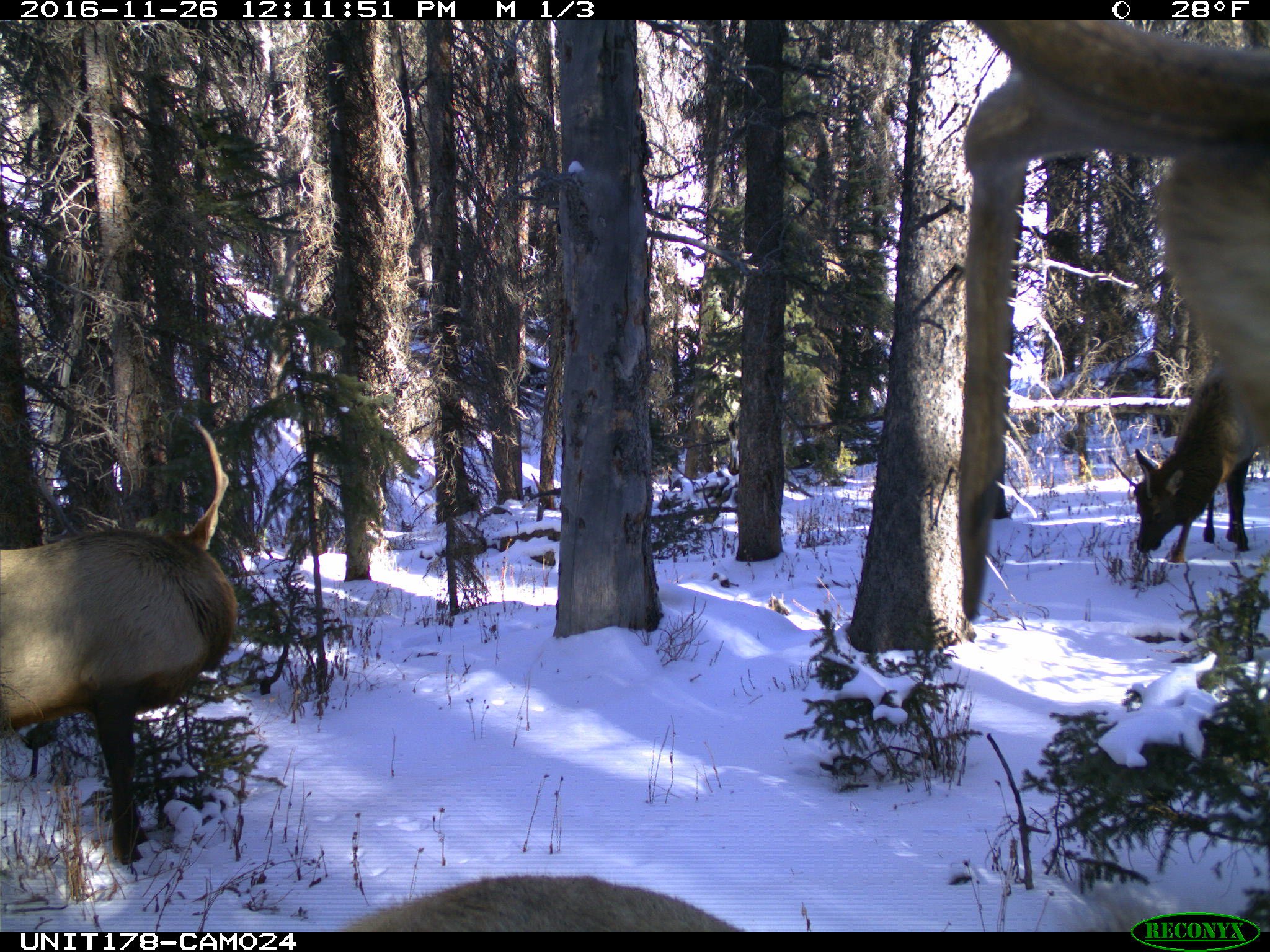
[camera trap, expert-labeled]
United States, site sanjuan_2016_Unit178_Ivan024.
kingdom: Animalia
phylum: Chordata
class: Mammalia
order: Artiodactyla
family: Cervidae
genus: Cervus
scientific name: Cervus elaphus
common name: red deer